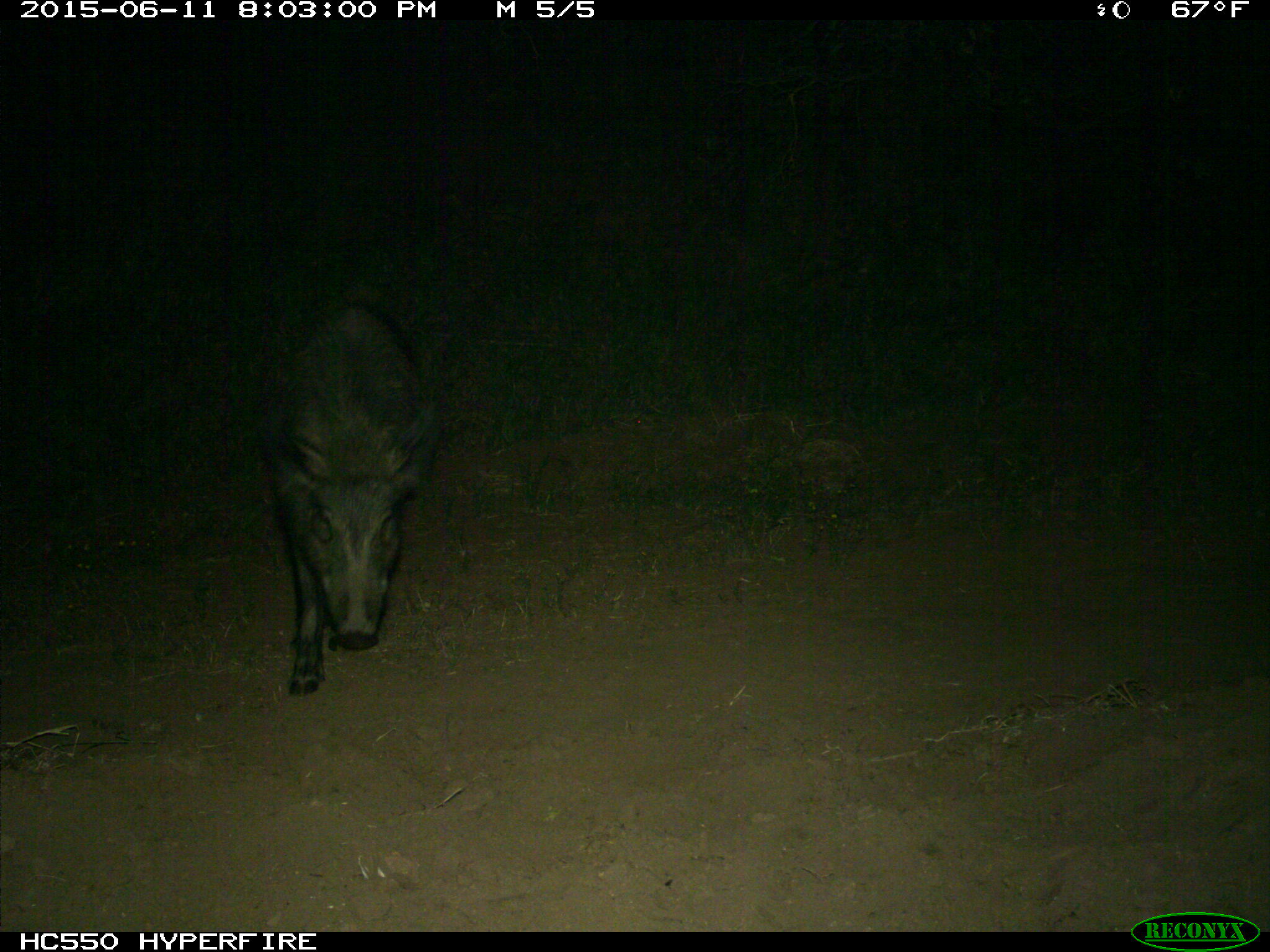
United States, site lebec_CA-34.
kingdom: Animalia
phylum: Chordata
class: Mammalia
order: Artiodactyla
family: Suidae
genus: Sus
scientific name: Sus scrofa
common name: wild boar